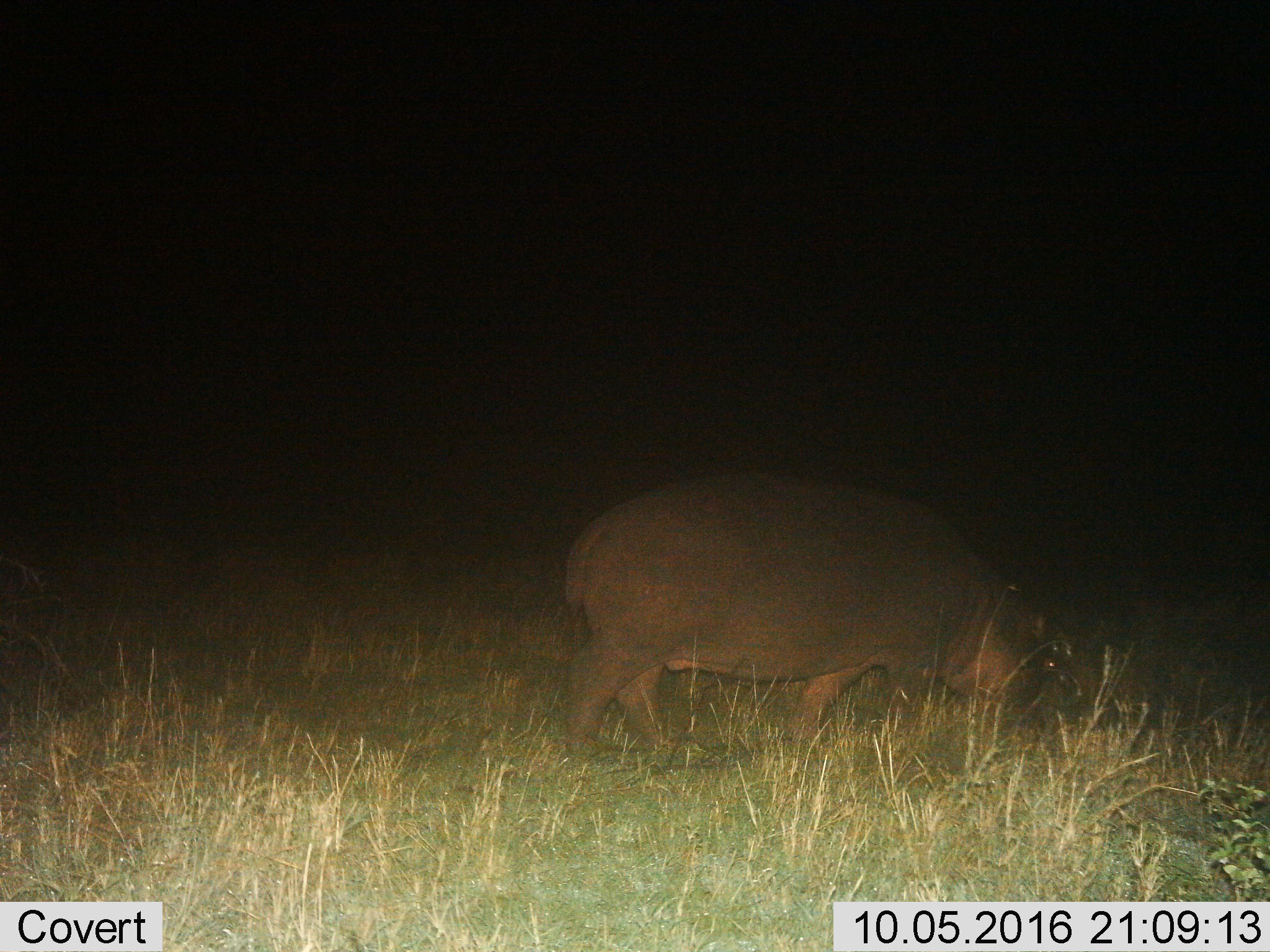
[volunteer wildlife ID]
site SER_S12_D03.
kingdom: Animalia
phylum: Chordata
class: Mammalia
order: Artiodactyla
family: Hippopotamidae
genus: Hippopotamus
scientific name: Hippopotamus amphibius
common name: hippopotamus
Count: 1.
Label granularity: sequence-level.